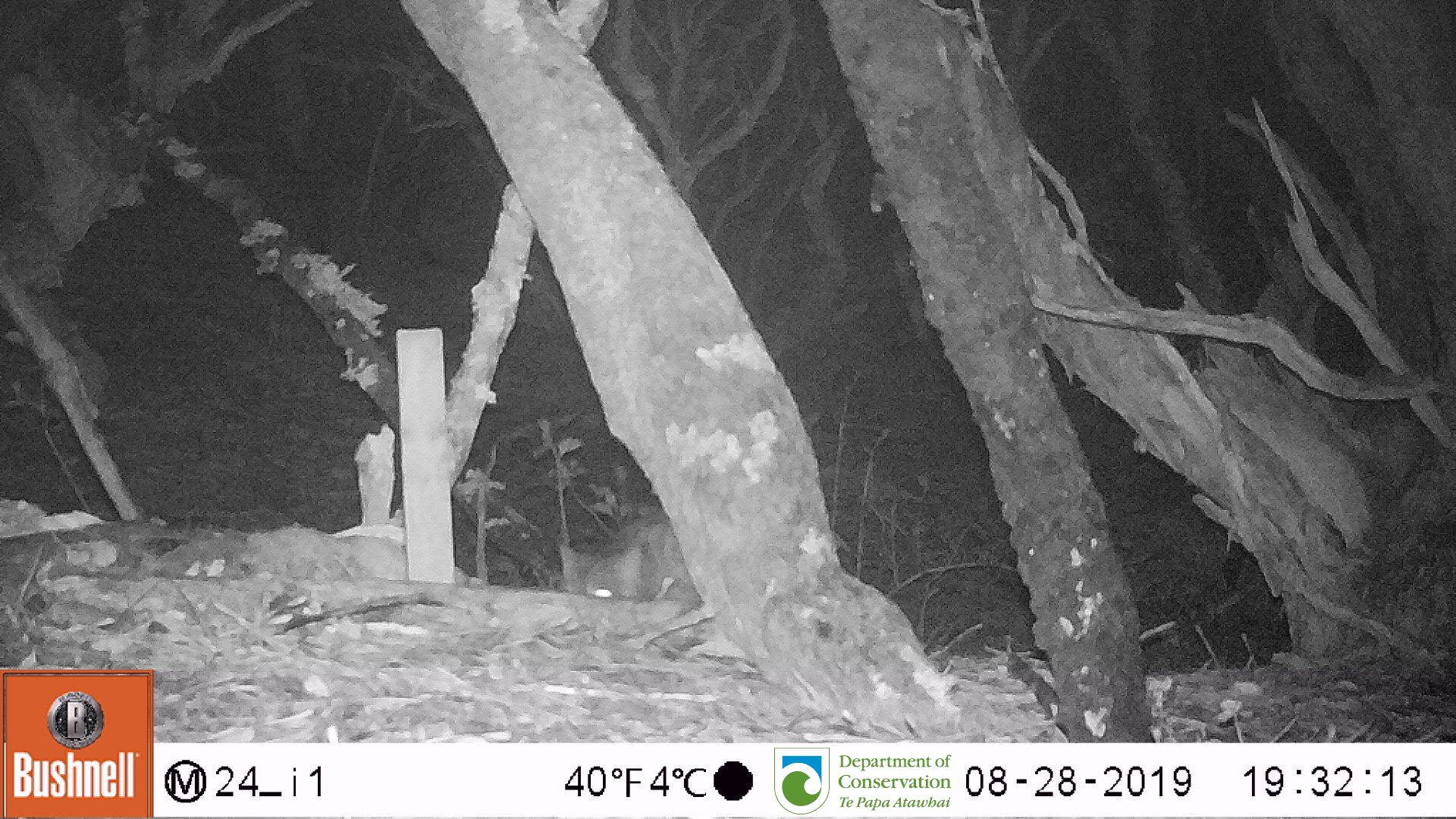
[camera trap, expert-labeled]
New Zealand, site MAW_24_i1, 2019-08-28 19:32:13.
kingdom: Animalia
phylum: Chordata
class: Mammalia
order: Carnivora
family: Felidae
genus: Felis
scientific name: Felis catus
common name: domestic cat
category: cat